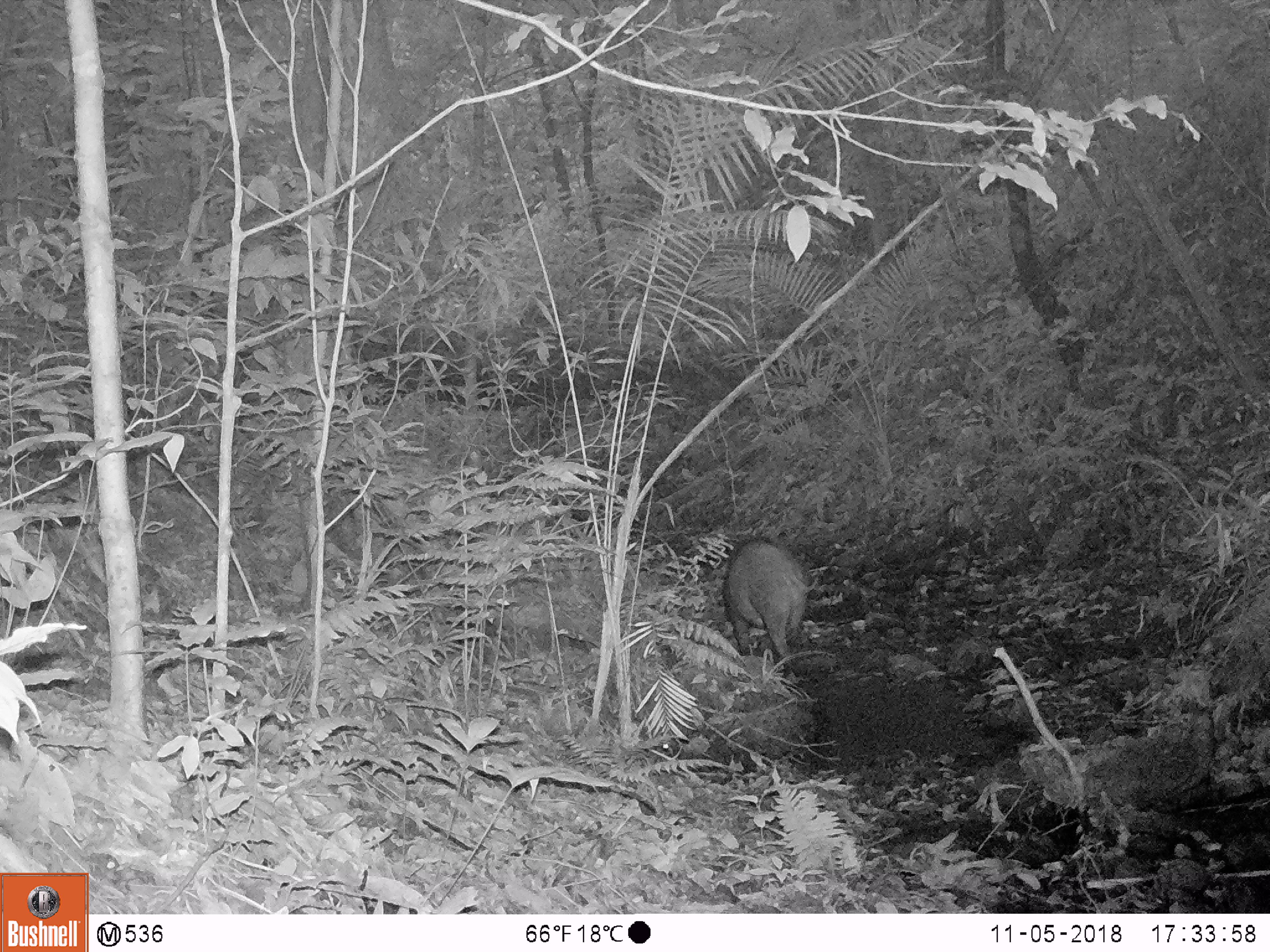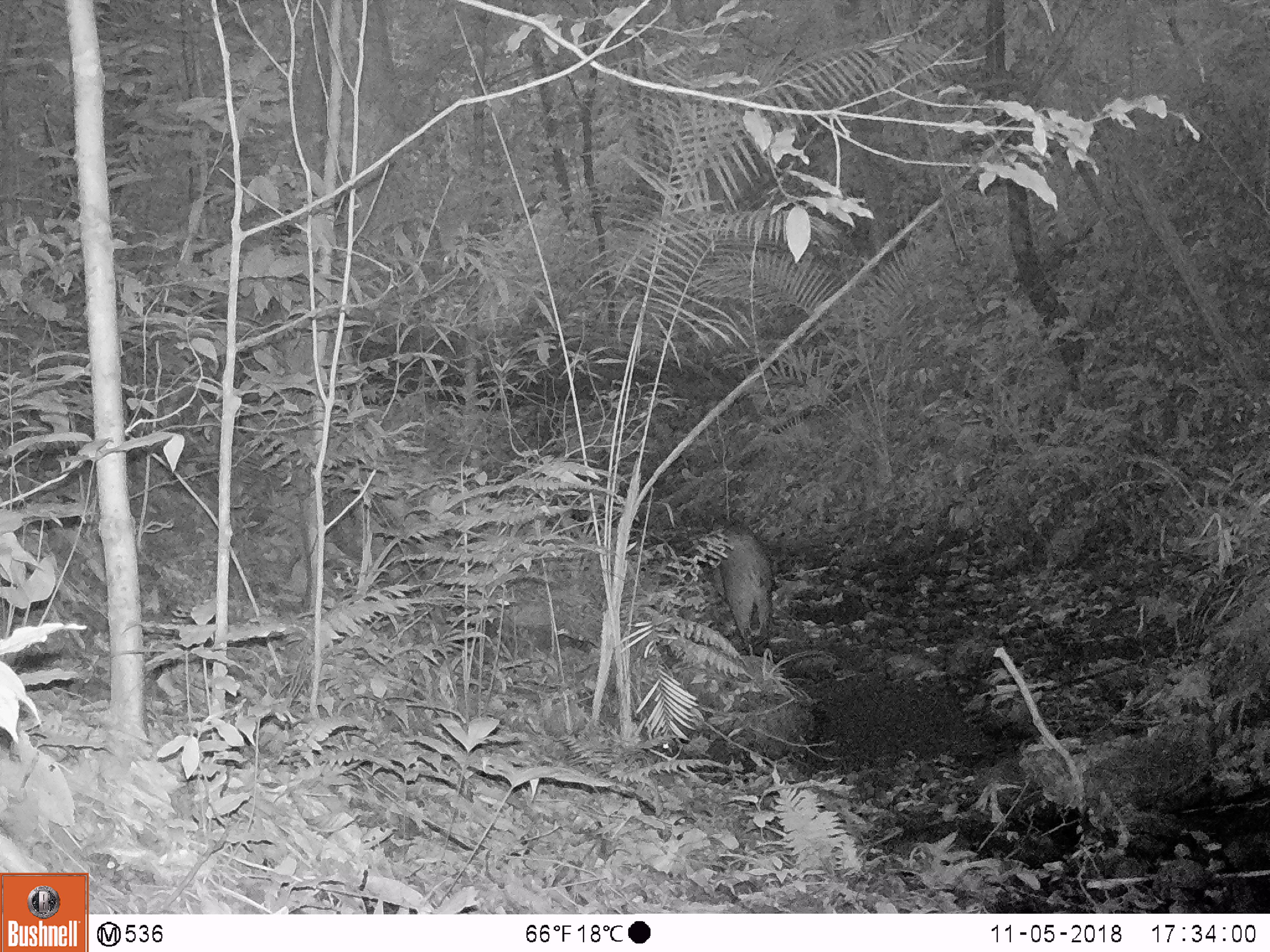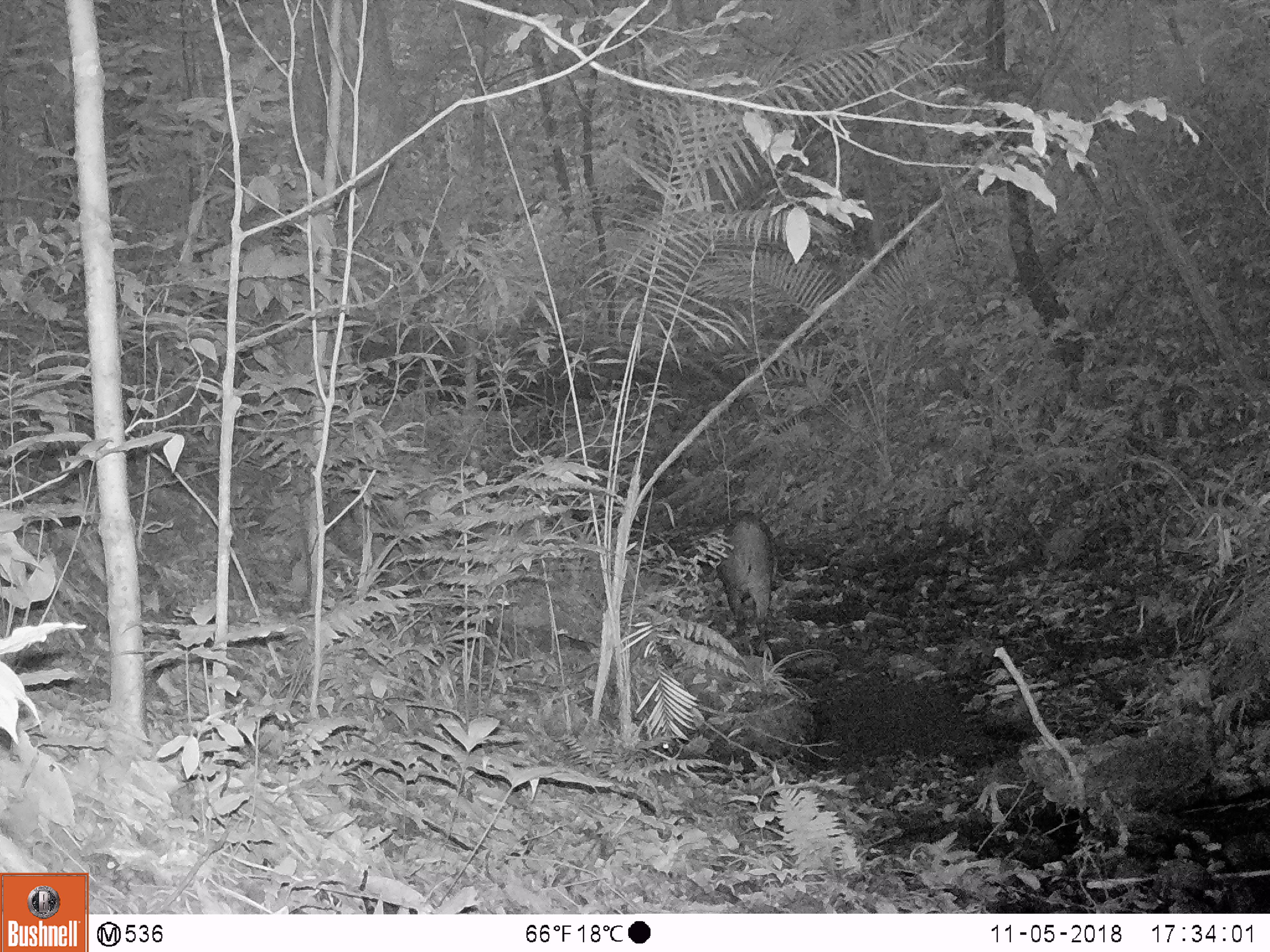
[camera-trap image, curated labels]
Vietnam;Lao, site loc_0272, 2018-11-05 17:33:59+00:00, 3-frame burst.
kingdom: Animalia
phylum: Chordata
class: Mammalia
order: Artiodactyla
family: Suidae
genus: Sus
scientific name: Sus scrofa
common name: eurasian wild pig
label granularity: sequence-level